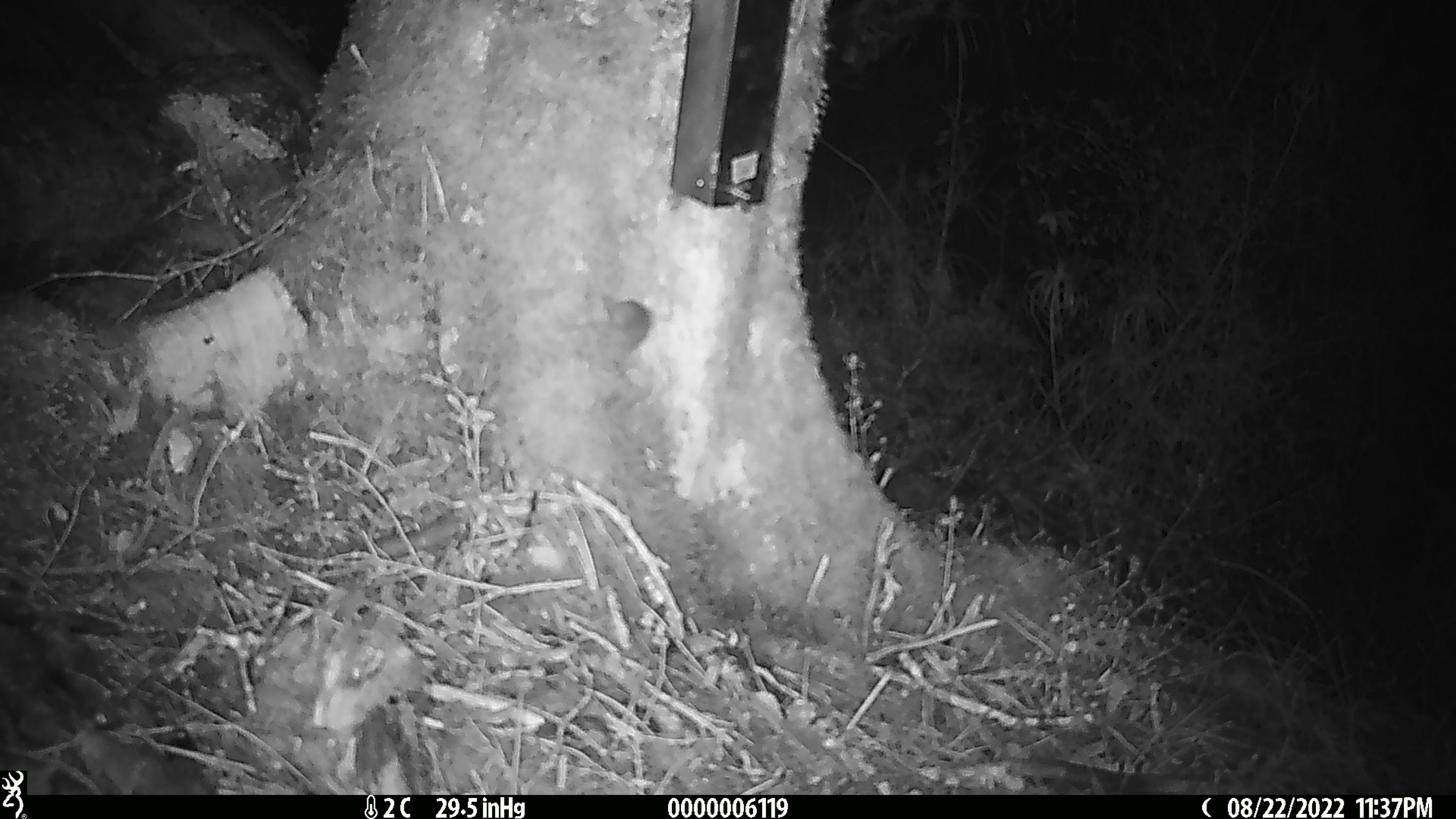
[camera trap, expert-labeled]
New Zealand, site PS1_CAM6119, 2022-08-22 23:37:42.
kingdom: Animalia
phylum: Chordata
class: Mammalia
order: Rodentia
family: Muridae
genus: Mus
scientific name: Mus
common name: mouse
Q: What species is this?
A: Mouse (Mus).